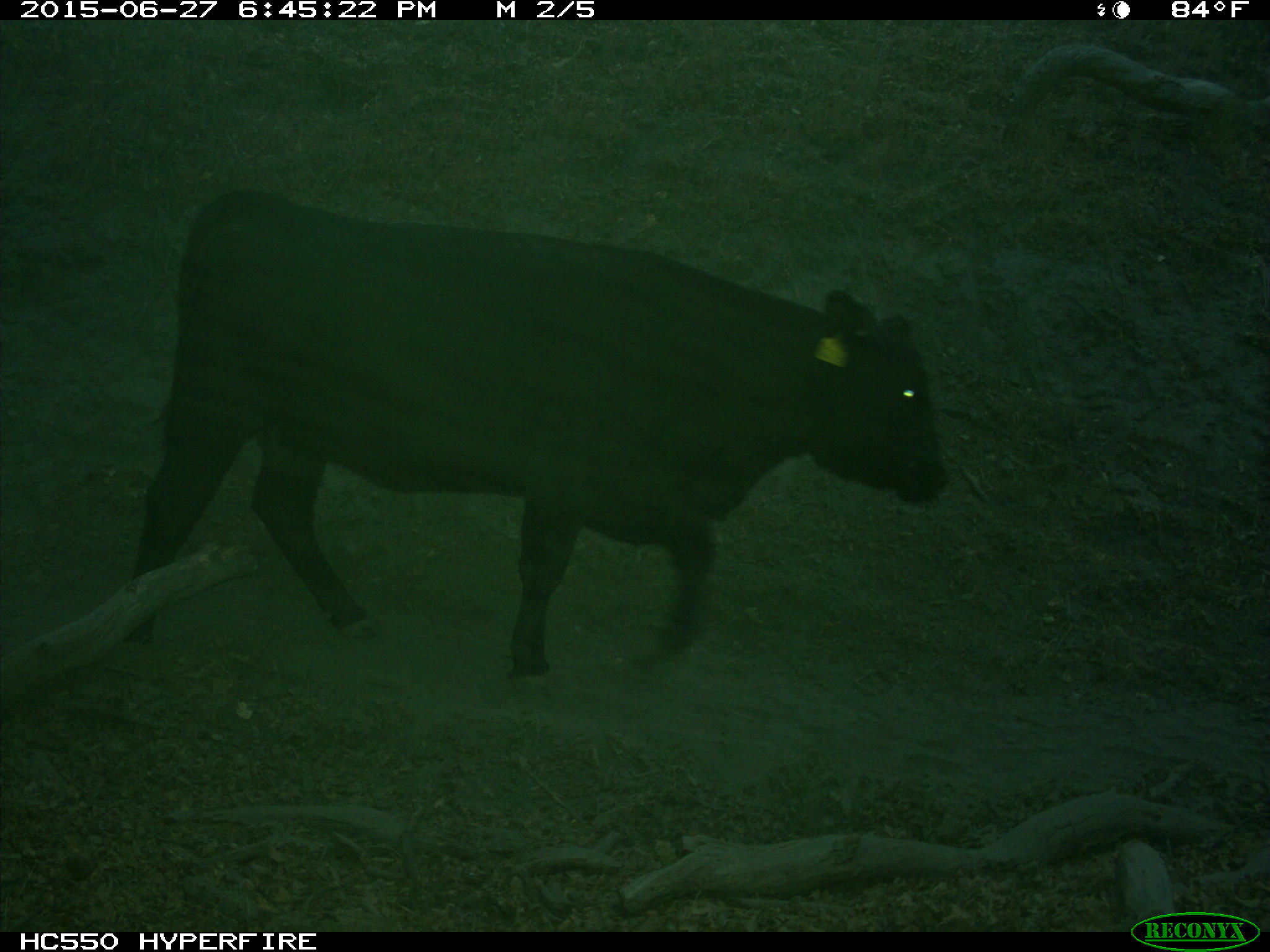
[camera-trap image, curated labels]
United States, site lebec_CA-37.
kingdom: Animalia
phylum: Chordata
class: Mammalia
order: Artiodactyla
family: Bovidae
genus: Bos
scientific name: Bos taurus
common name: domestic cow